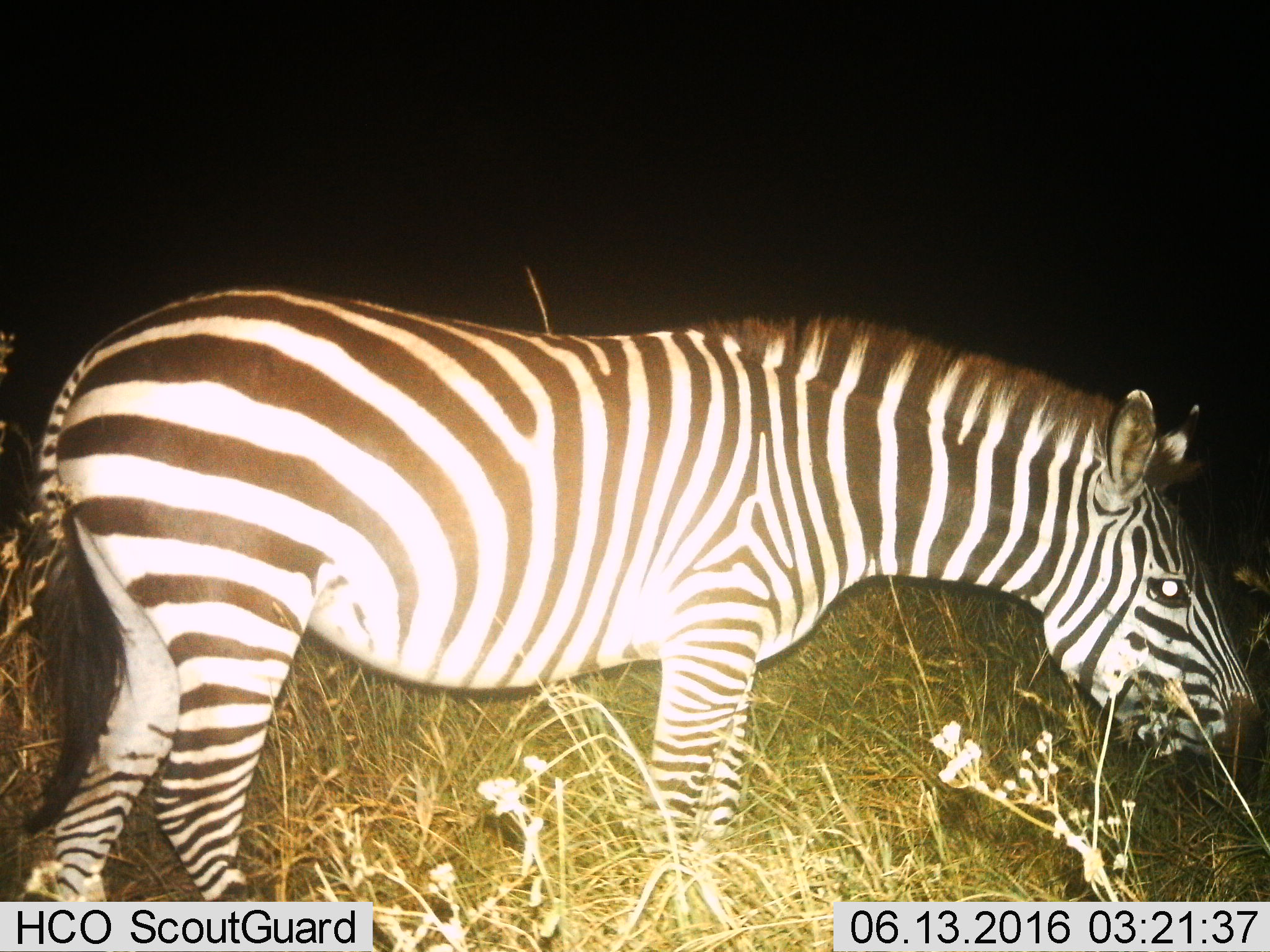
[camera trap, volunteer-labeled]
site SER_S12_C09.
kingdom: Animalia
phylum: Chordata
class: Mammalia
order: Perissodactyla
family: Equidae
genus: Equus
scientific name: Equus quagga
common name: plains zebra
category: zebraplains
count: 1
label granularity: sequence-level